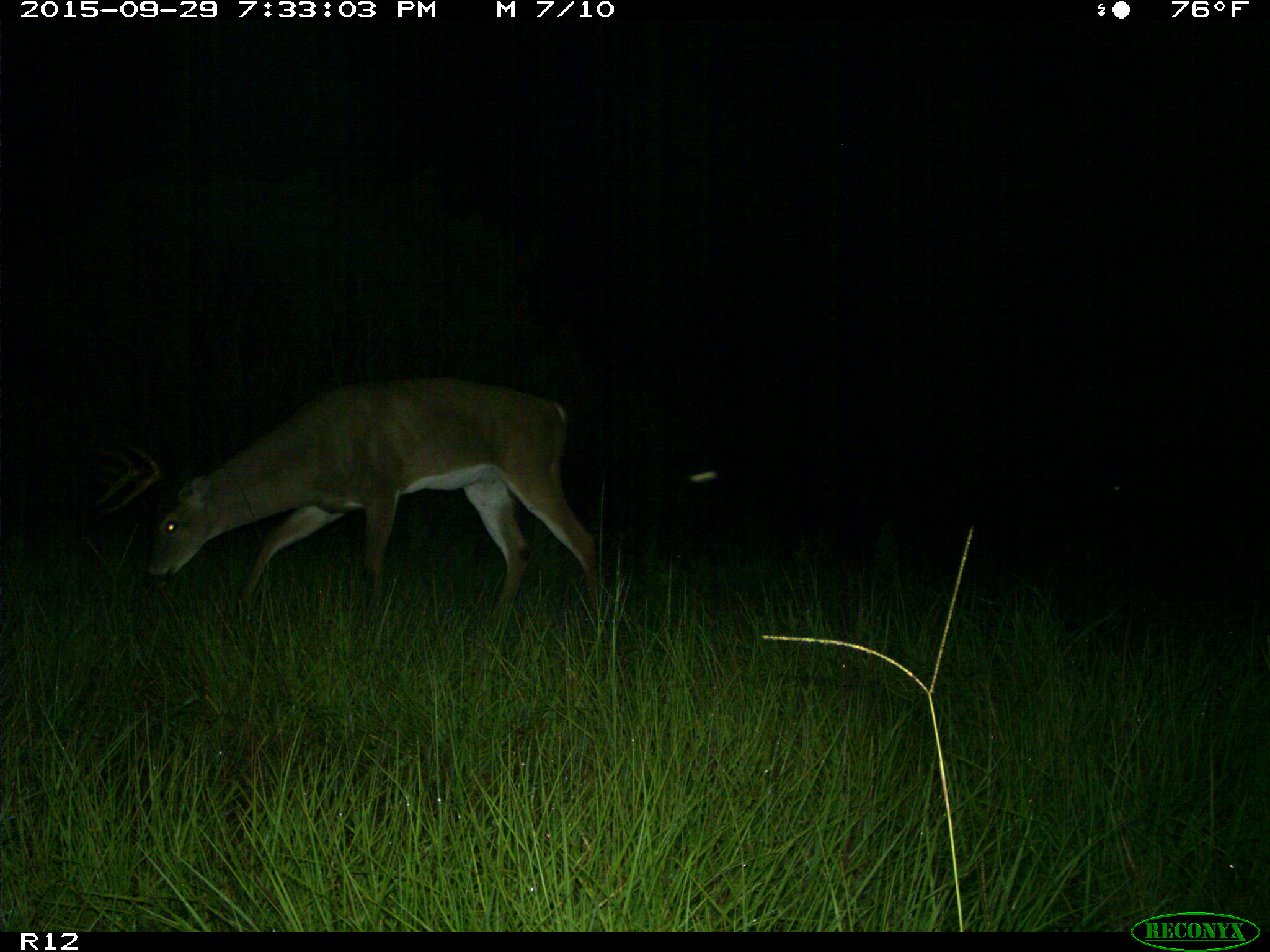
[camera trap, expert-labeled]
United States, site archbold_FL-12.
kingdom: Animalia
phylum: Chordata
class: Mammalia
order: Artiodactyla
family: Cervidae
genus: Odocoileus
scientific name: Odocoileus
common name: deer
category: unidentified deer